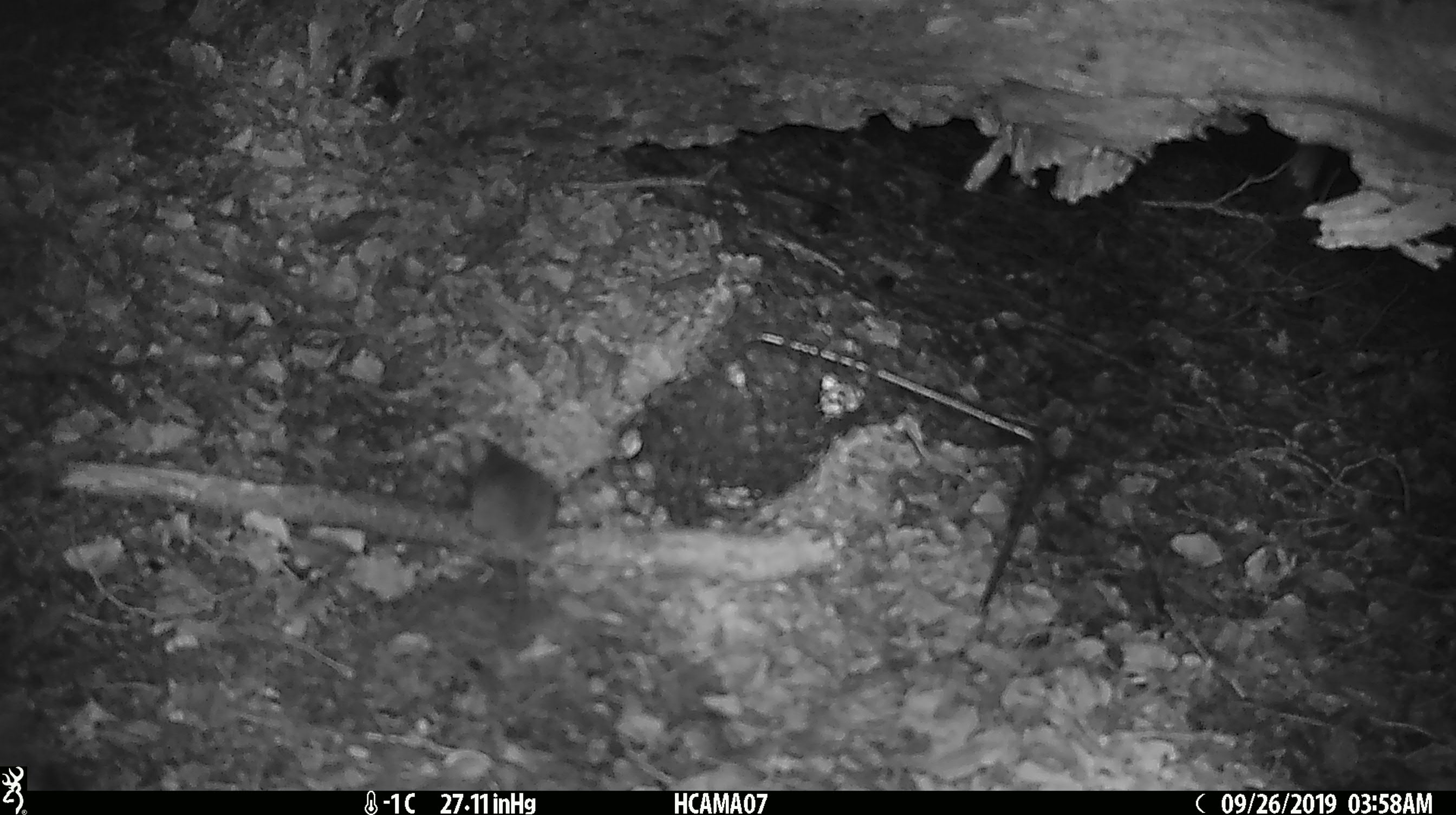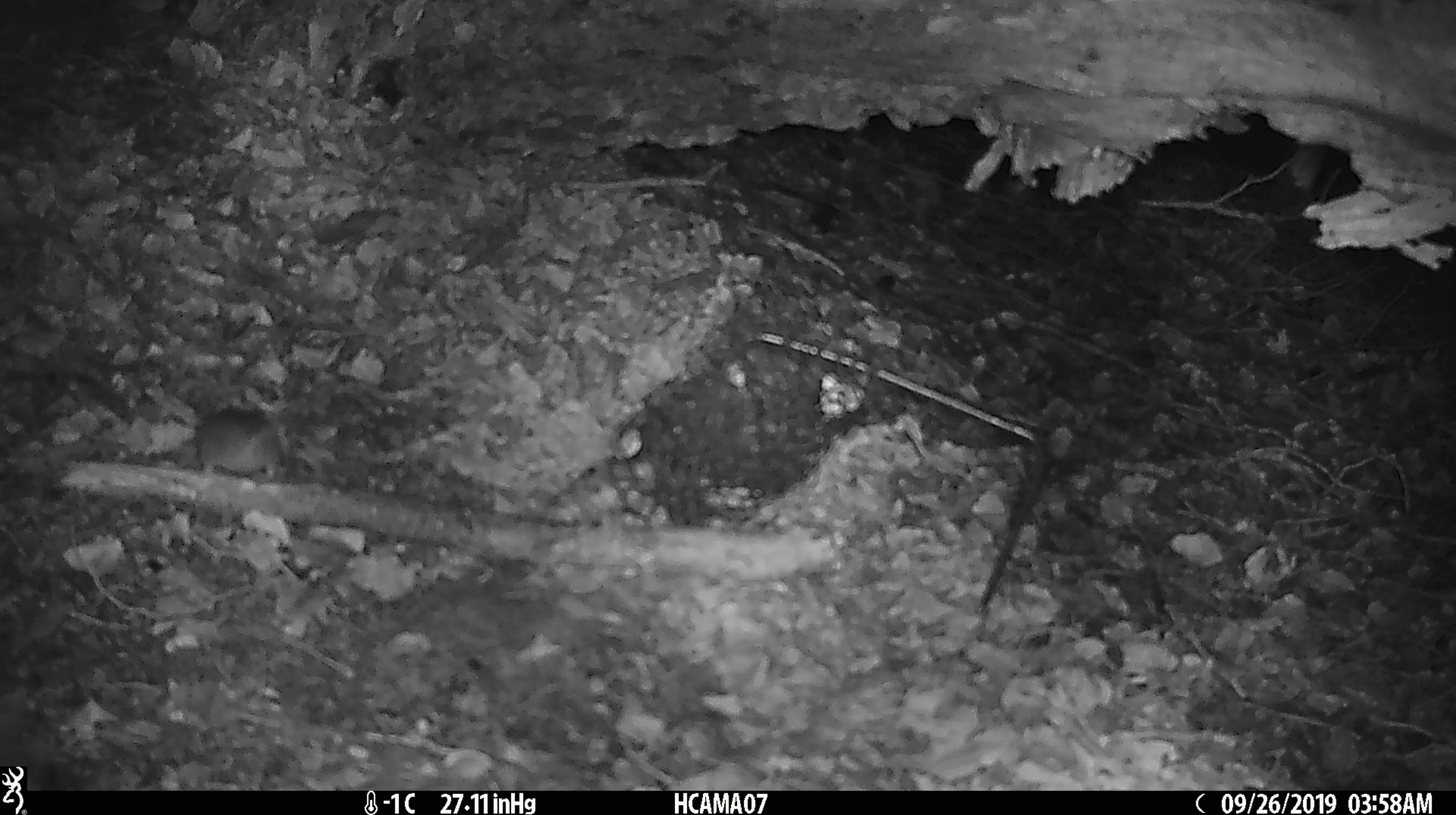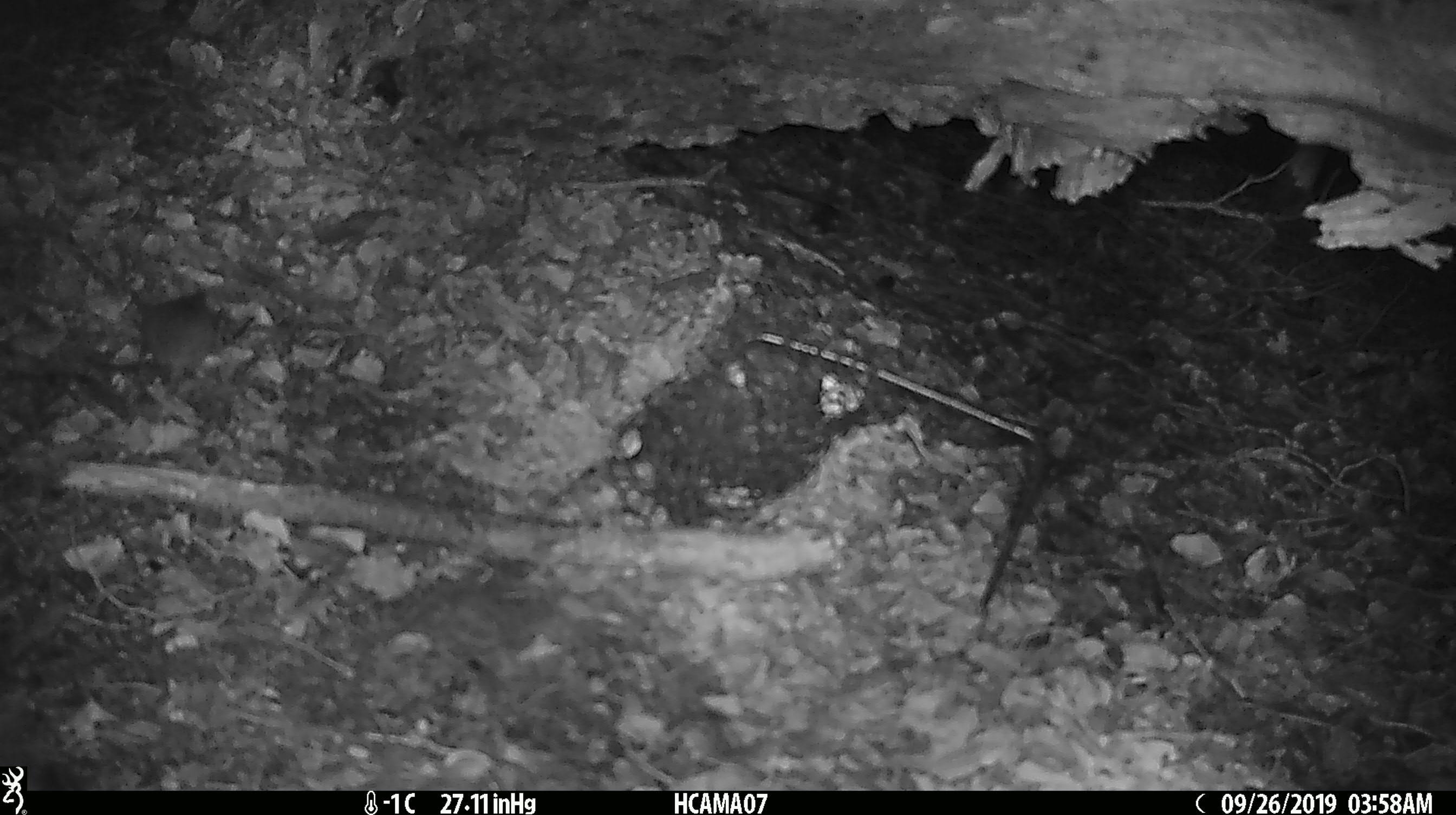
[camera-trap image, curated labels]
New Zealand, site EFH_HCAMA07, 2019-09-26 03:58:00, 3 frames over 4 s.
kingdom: Animalia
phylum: Chordata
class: Mammalia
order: Rodentia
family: Muridae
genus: Mus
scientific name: Mus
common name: mouse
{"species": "mouse (Mus)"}